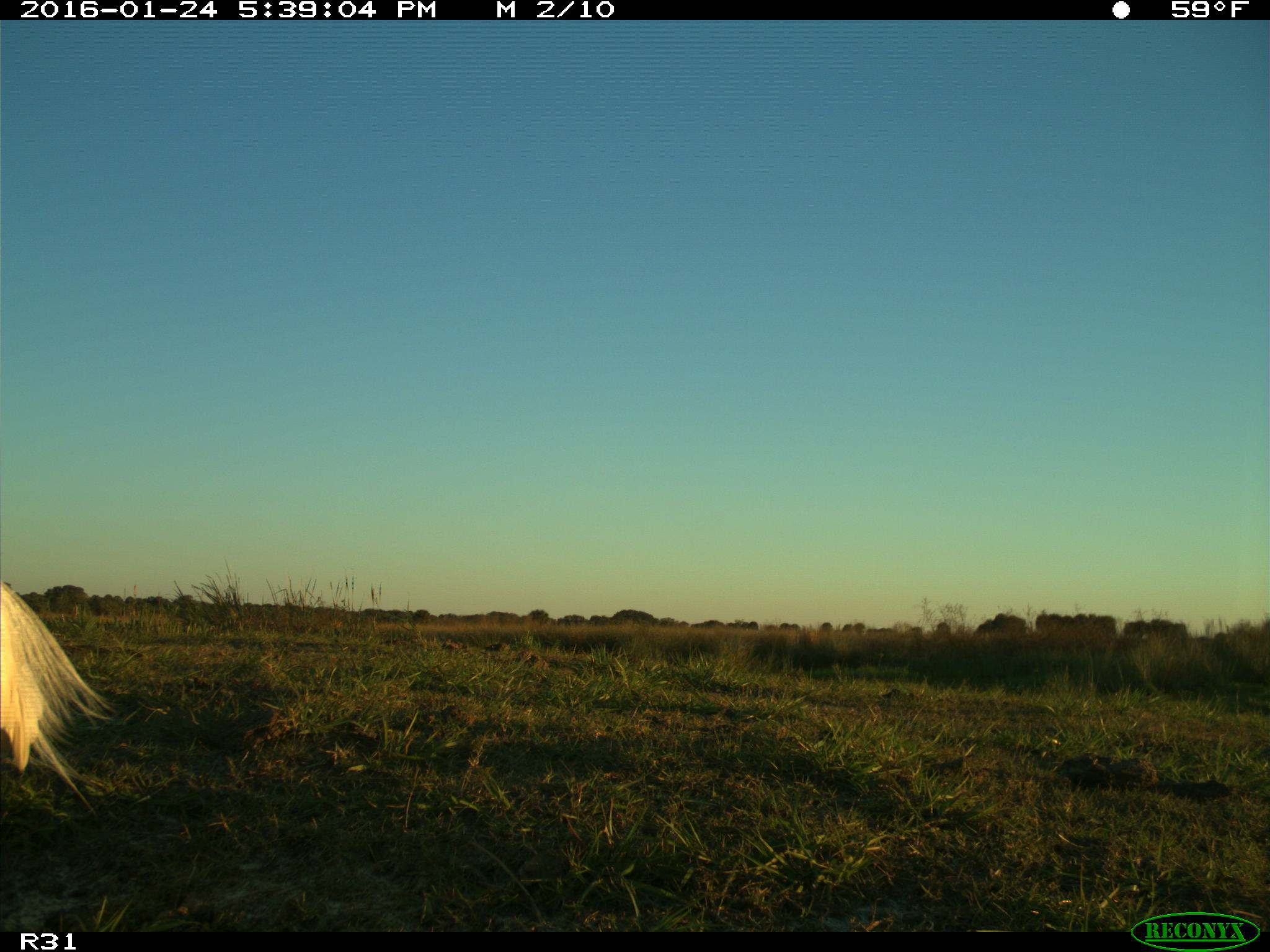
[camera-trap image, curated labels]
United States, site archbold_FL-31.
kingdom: Animalia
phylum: Chordata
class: Aves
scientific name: Aves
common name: birds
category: unidentified bird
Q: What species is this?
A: Unidentified bird (birds) (Aves).